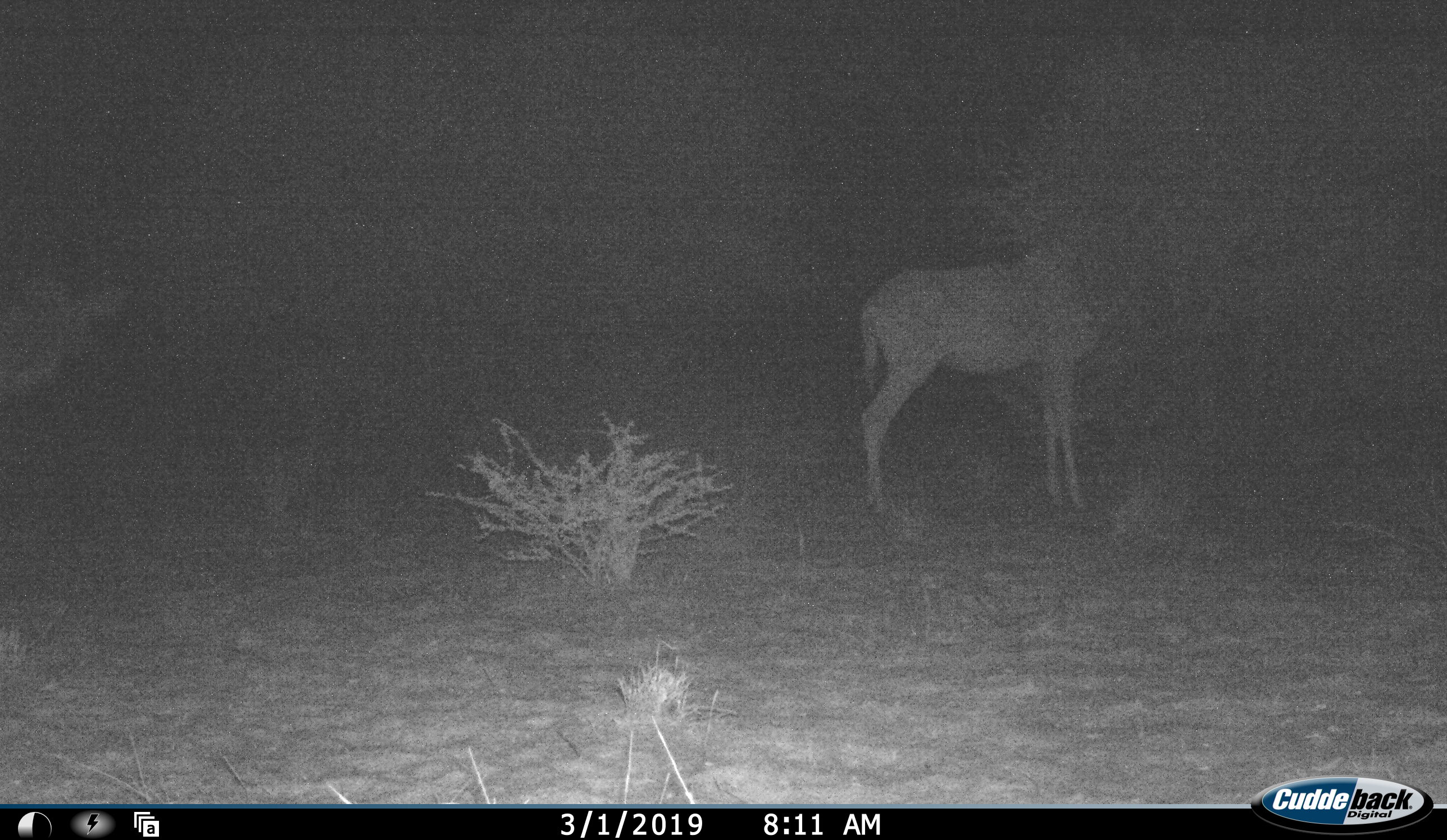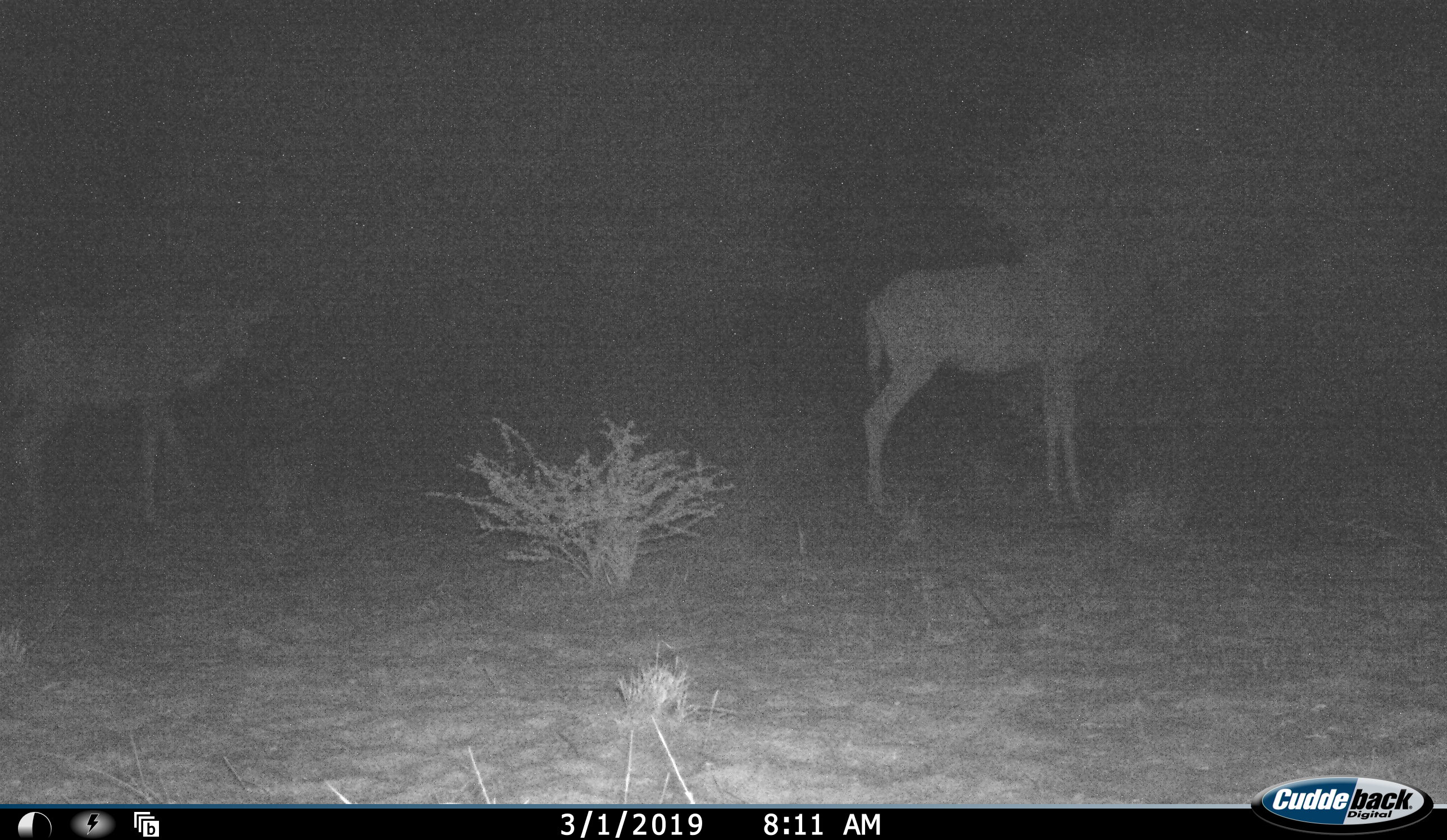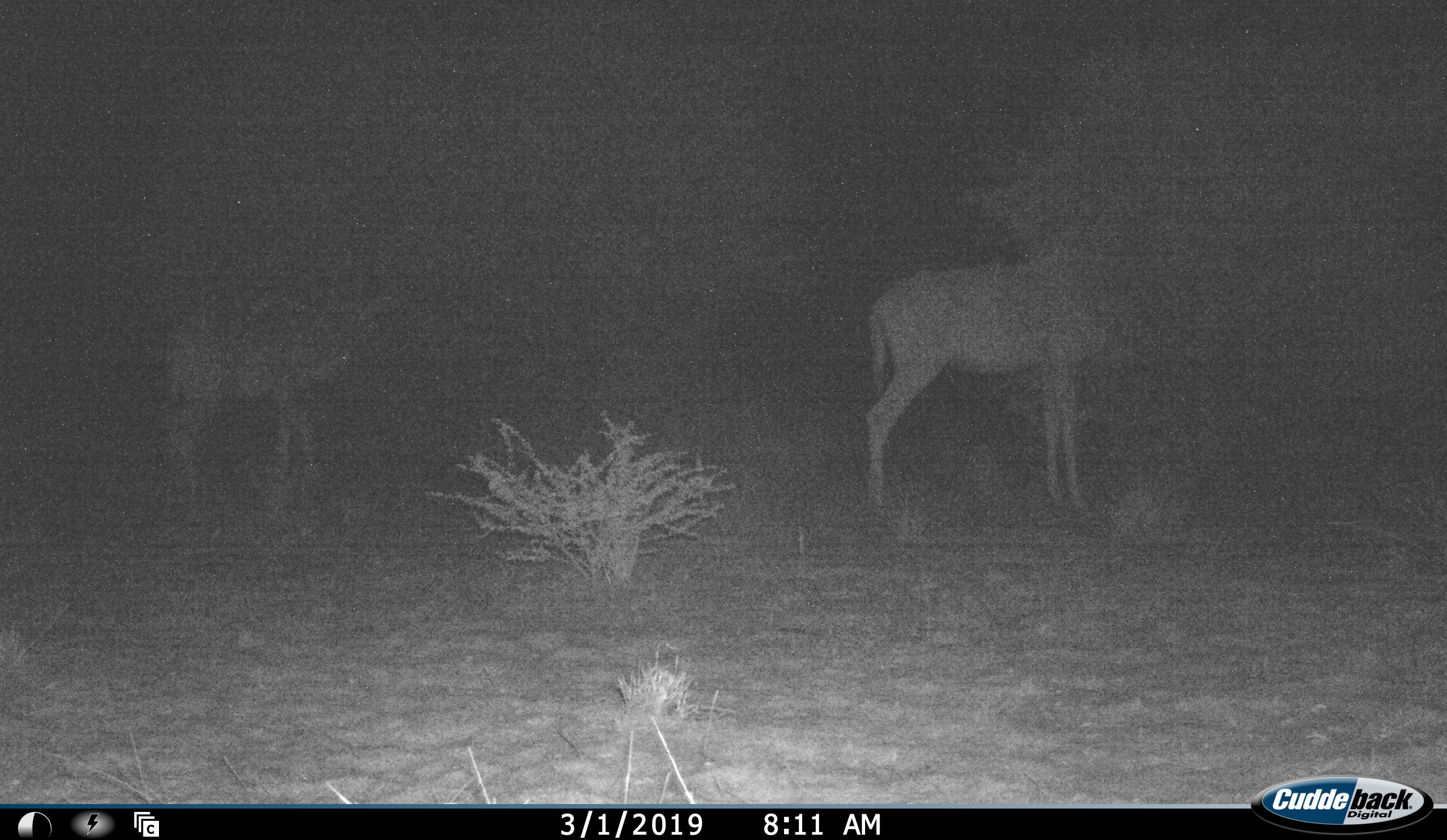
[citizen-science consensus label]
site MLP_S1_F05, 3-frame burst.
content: unidentified animal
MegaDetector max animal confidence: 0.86